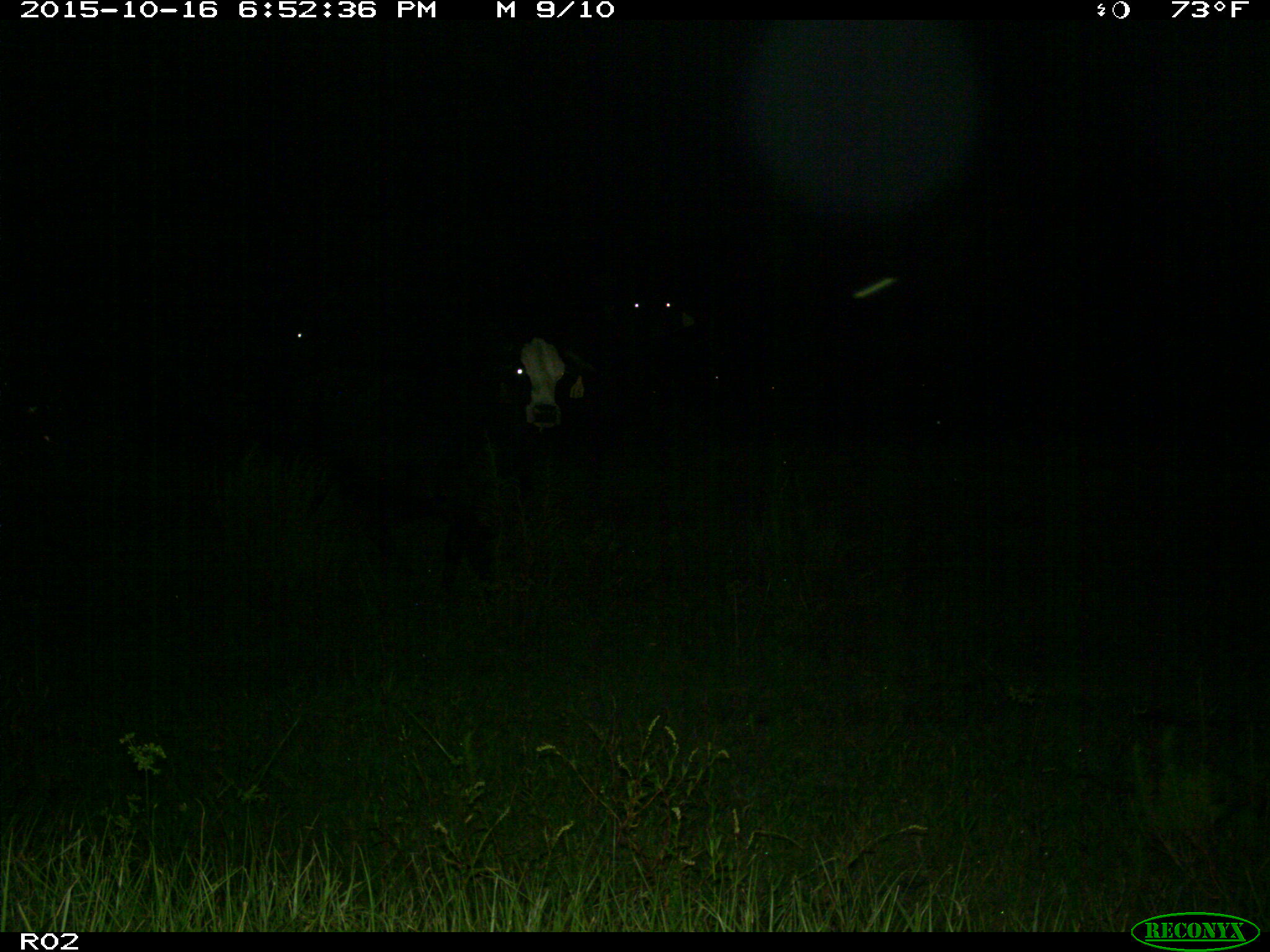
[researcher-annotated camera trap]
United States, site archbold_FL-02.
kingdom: Animalia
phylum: Chordata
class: Mammalia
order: Artiodactyla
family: Bovidae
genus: Bos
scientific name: Bos taurus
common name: domestic cow